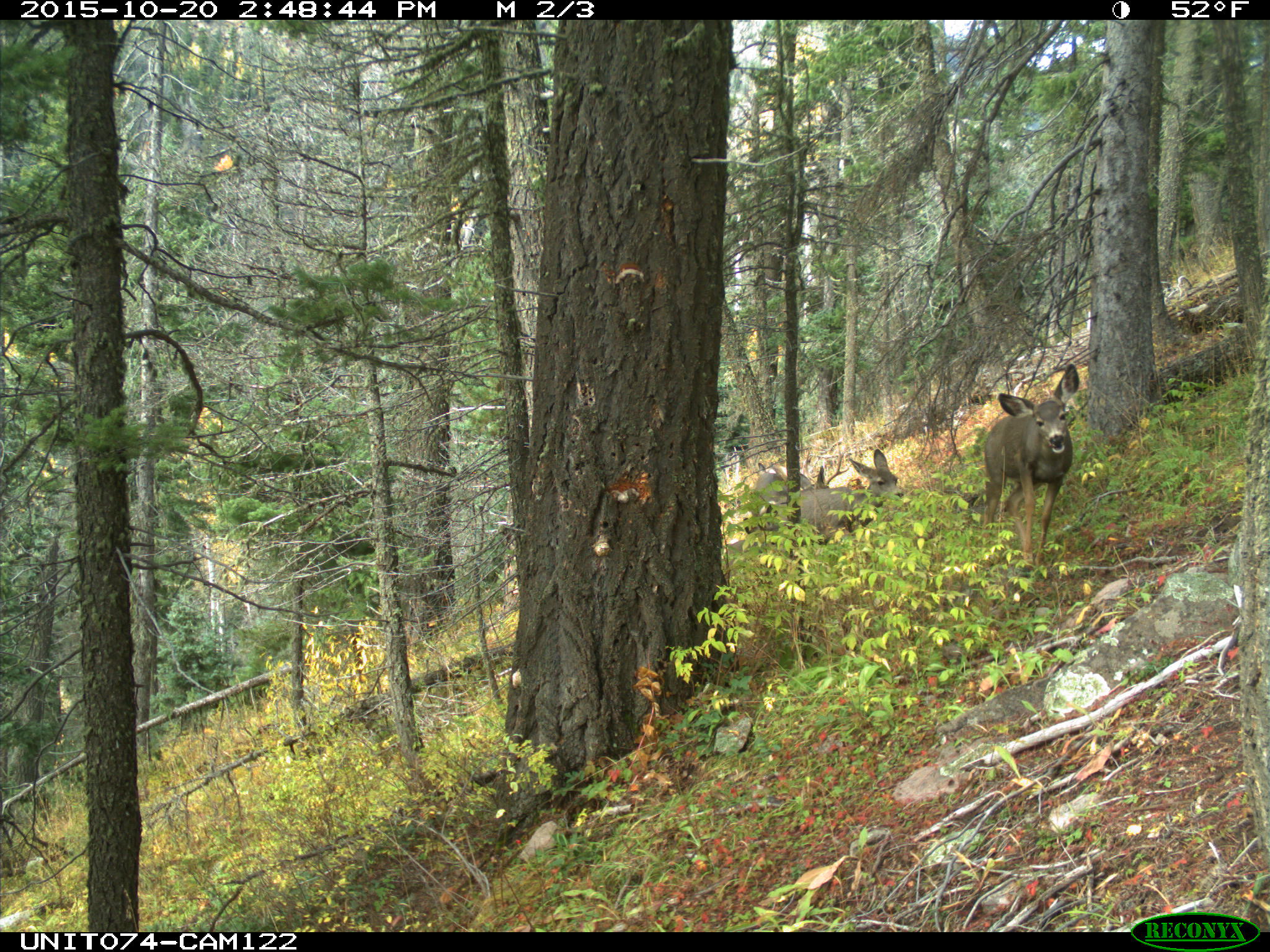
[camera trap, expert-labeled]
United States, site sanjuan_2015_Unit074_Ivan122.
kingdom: Animalia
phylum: Chordata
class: Mammalia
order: Artiodactyla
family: Cervidae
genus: Odocoileus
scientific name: Odocoileus hemionus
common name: mule deer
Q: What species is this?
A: Odocoileus hemionus (mule deer).